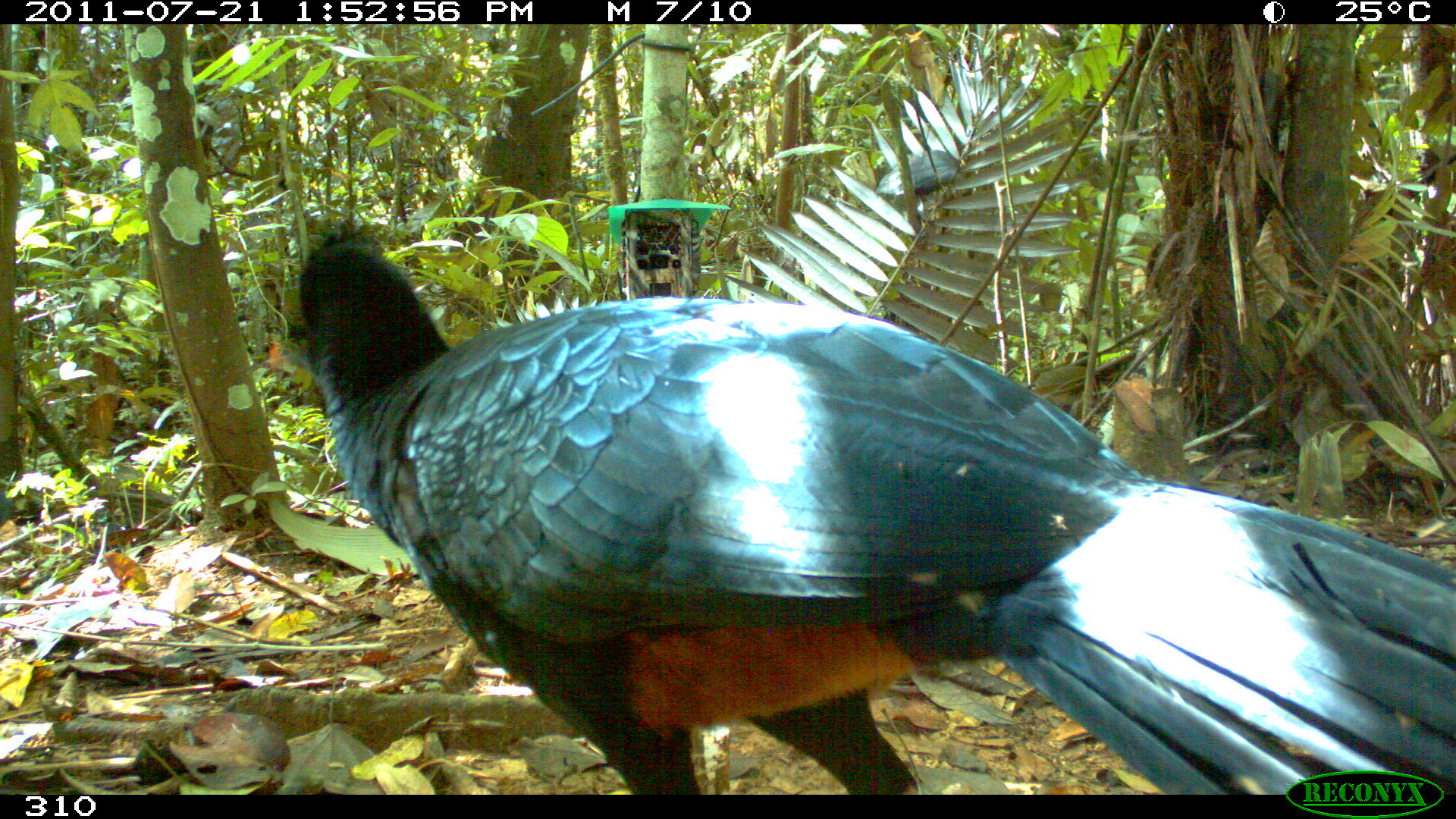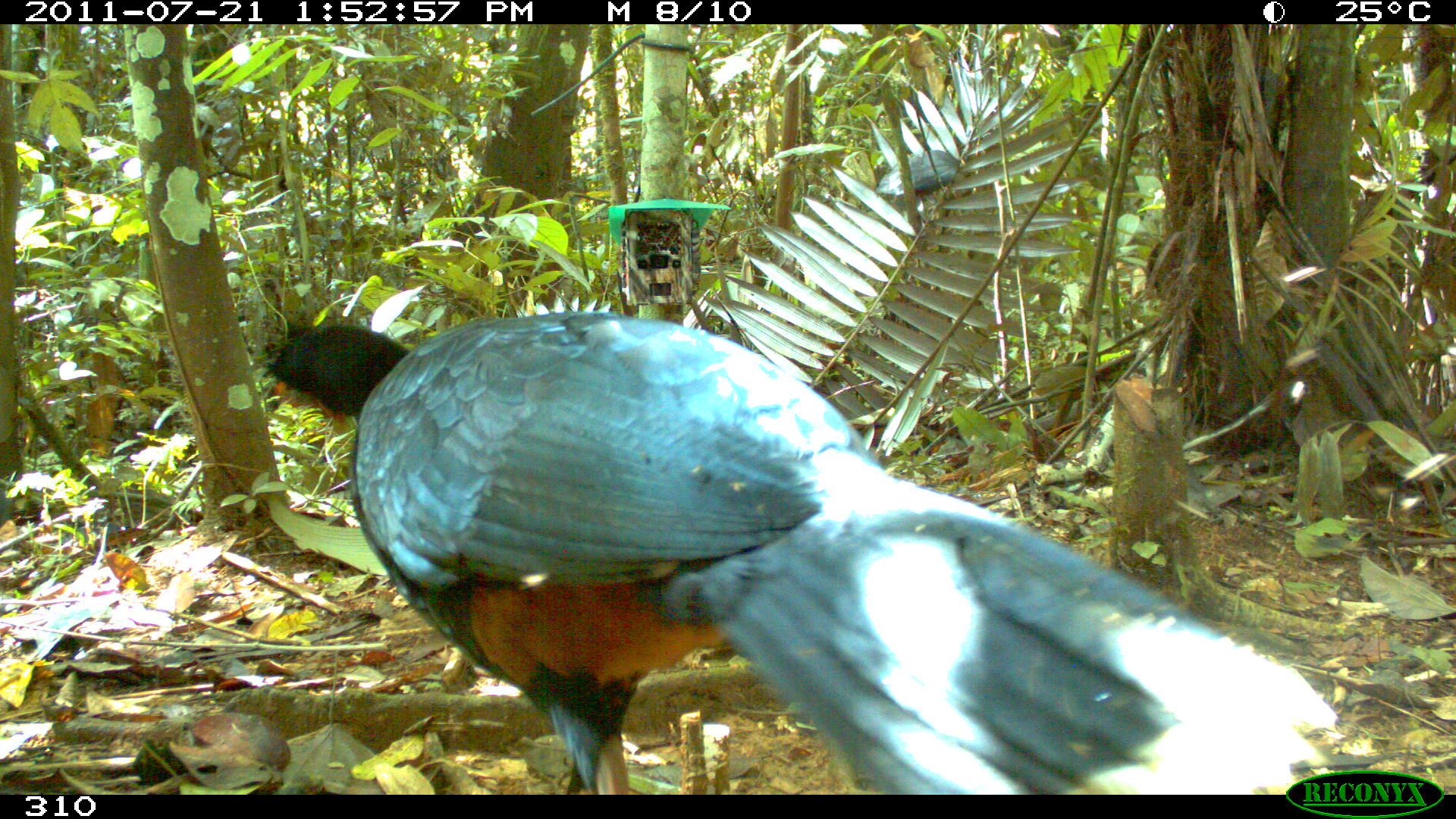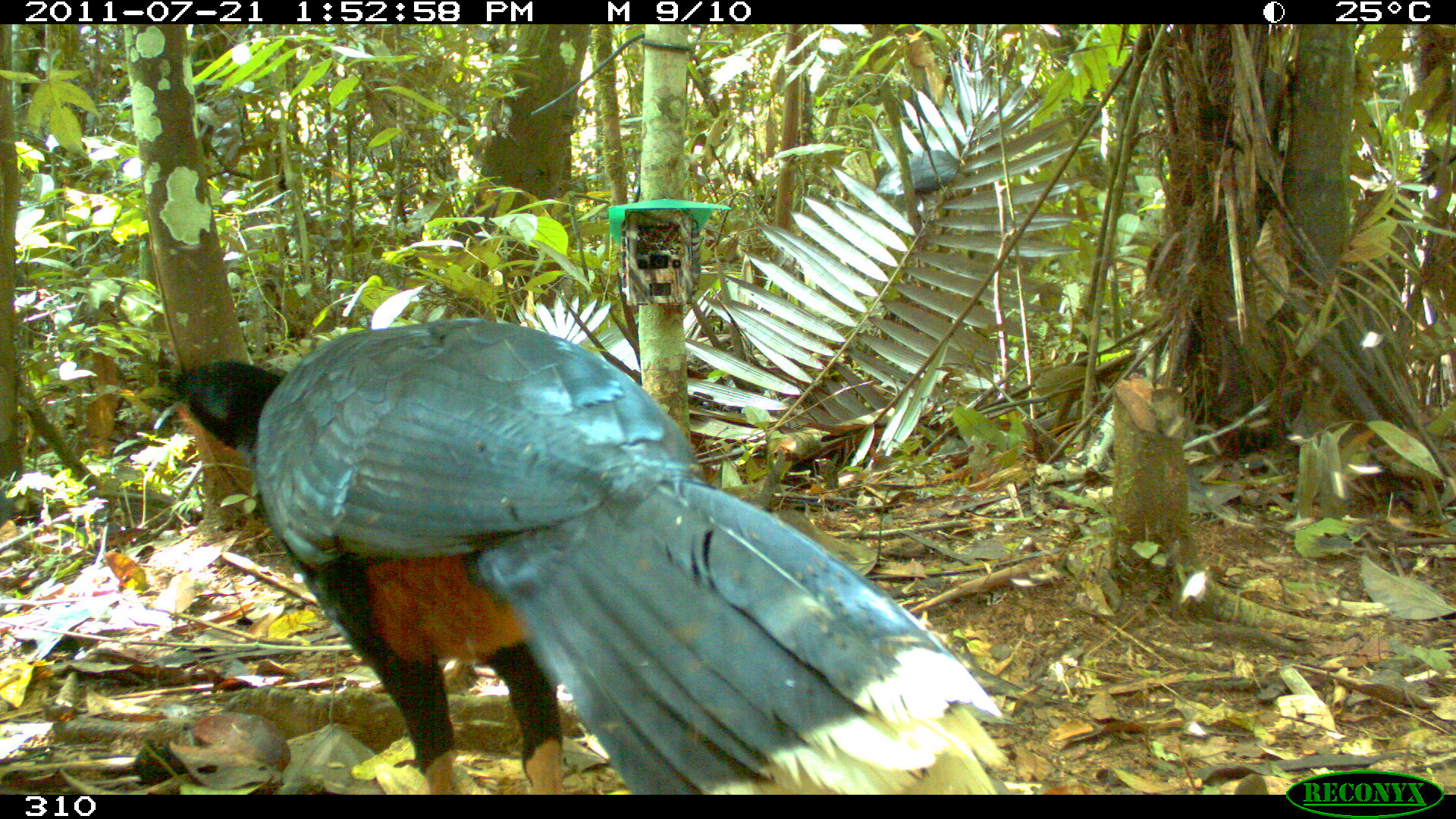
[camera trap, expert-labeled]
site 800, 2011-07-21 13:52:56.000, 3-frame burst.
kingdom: Animalia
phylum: Chordata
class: Aves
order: Galliformes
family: Cracidae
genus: Mitu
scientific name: Mitu tuberosum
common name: razor-billed curassow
Mitu tuberosum (razor-billed curassow).